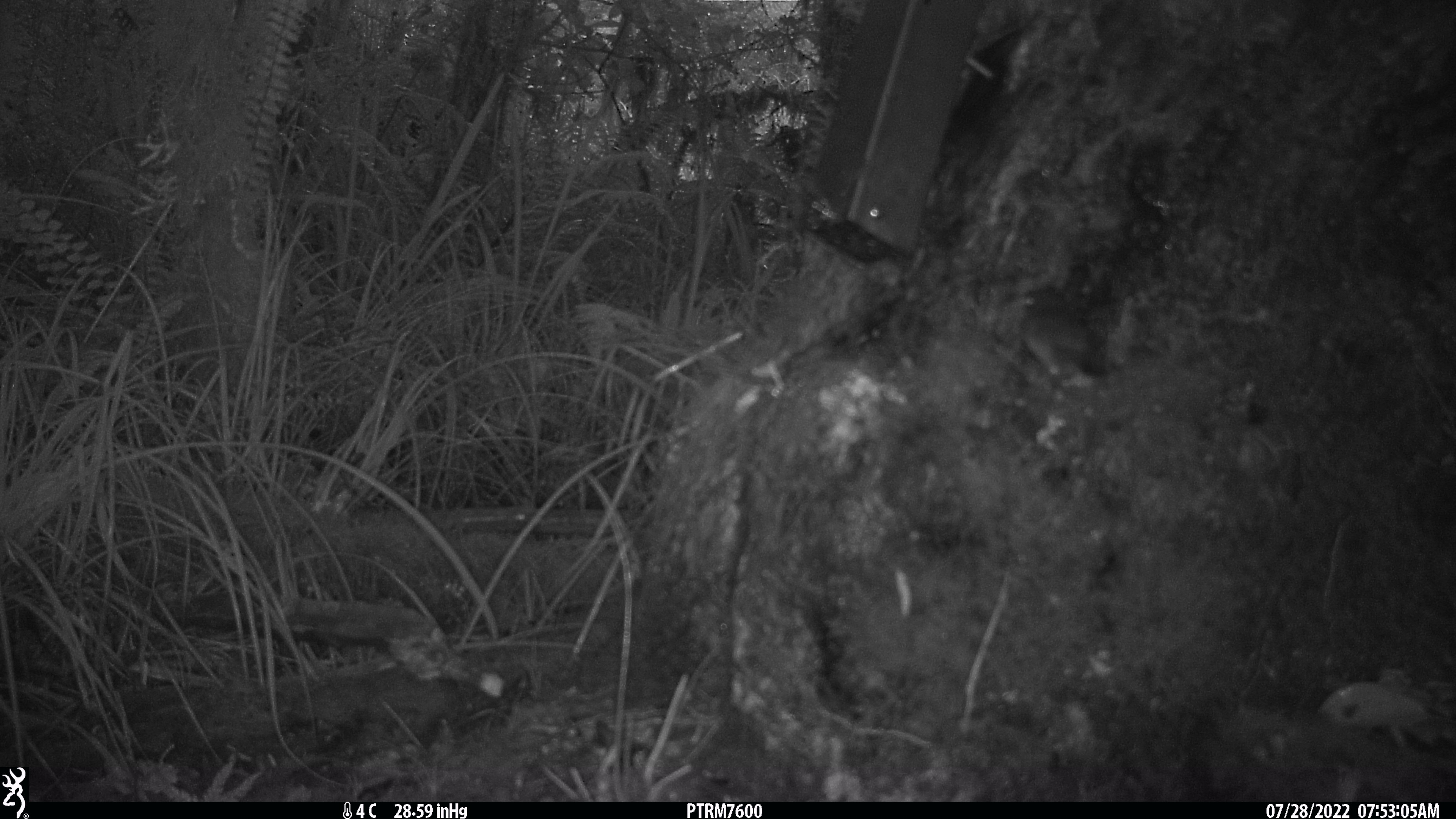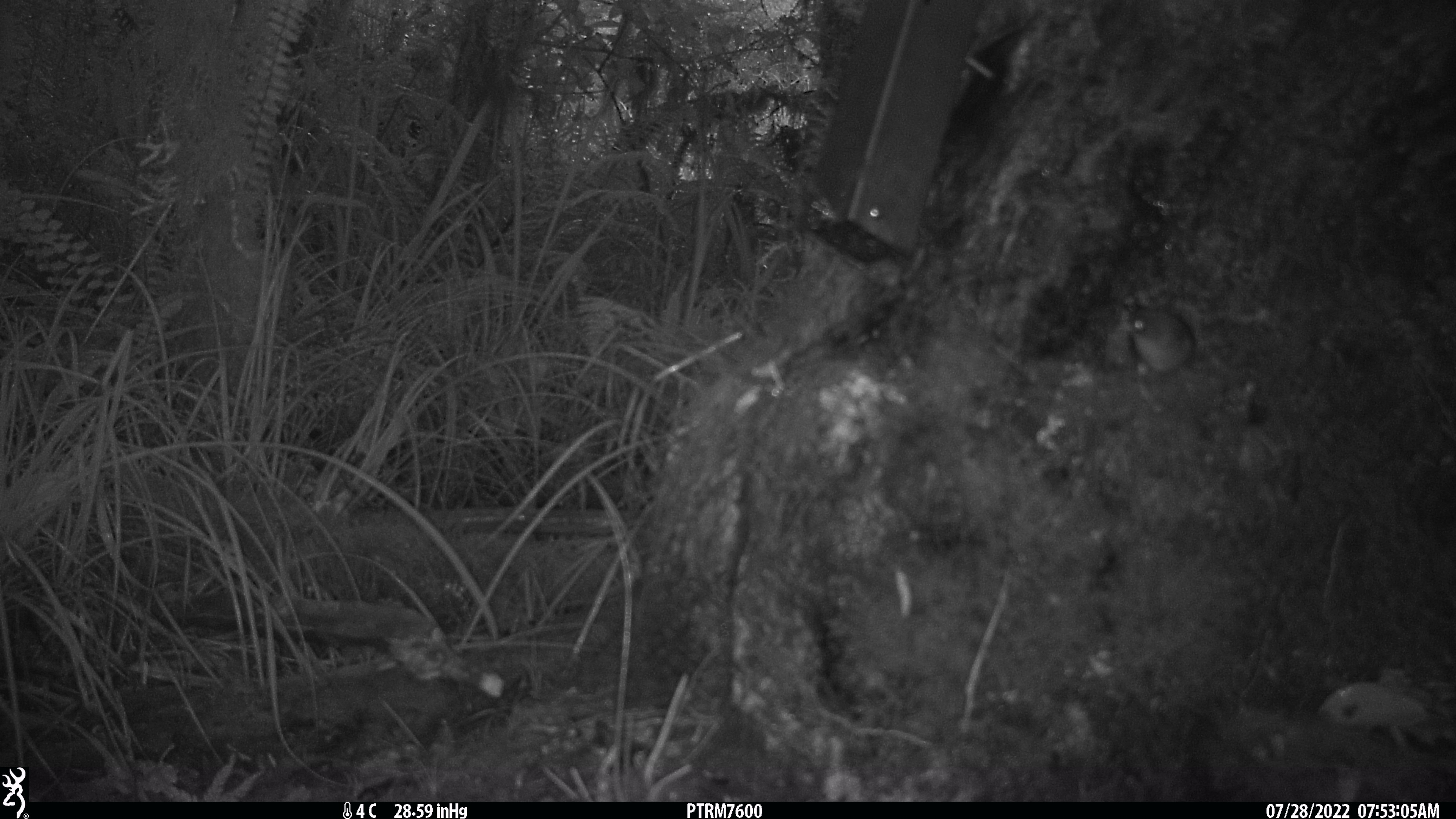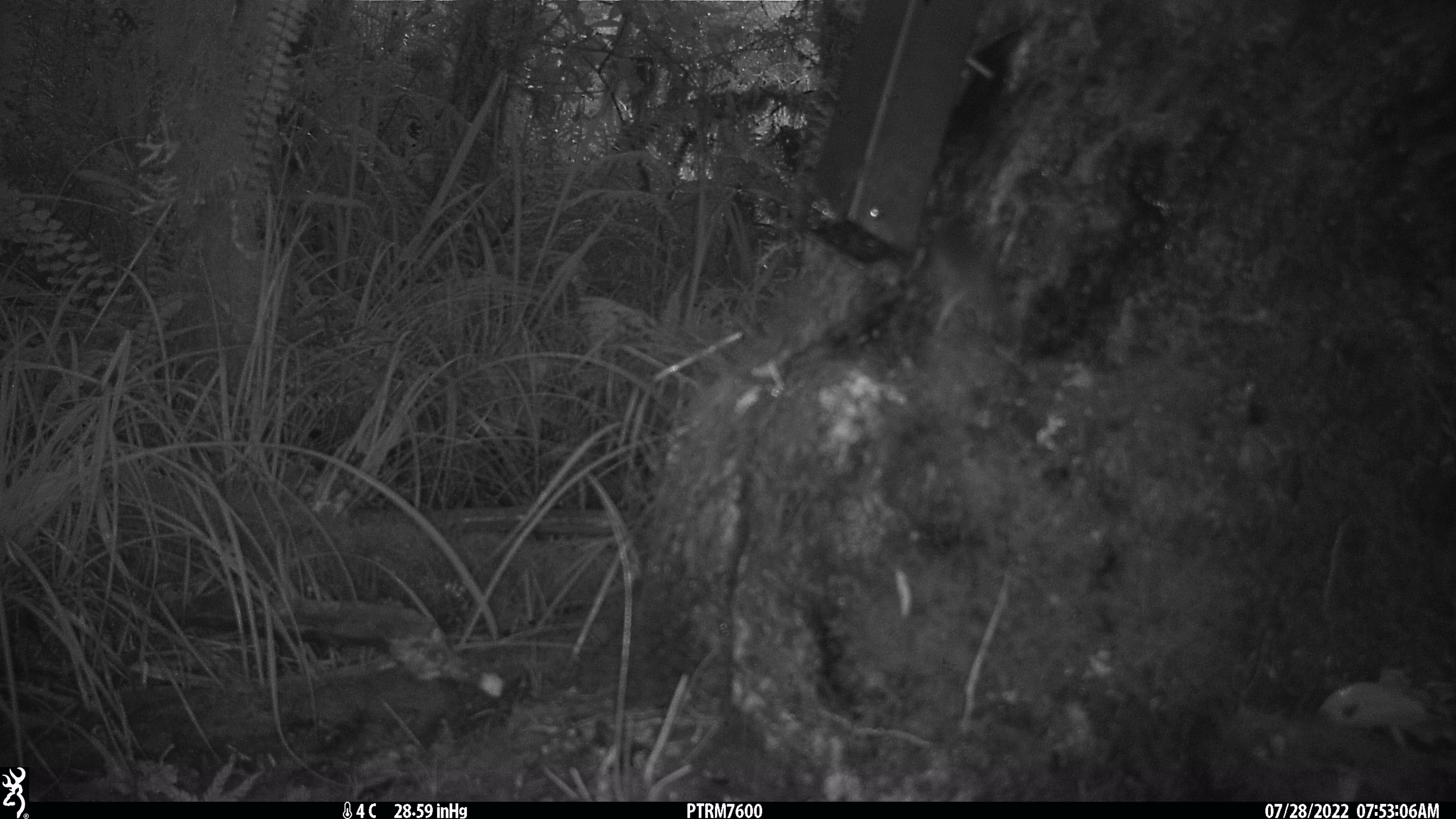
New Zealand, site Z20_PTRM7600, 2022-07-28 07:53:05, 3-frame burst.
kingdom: Animalia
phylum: Chordata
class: Aves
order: Passeriformes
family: Zosteropidae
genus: Zosterops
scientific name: Zosterops lateralis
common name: silvereye